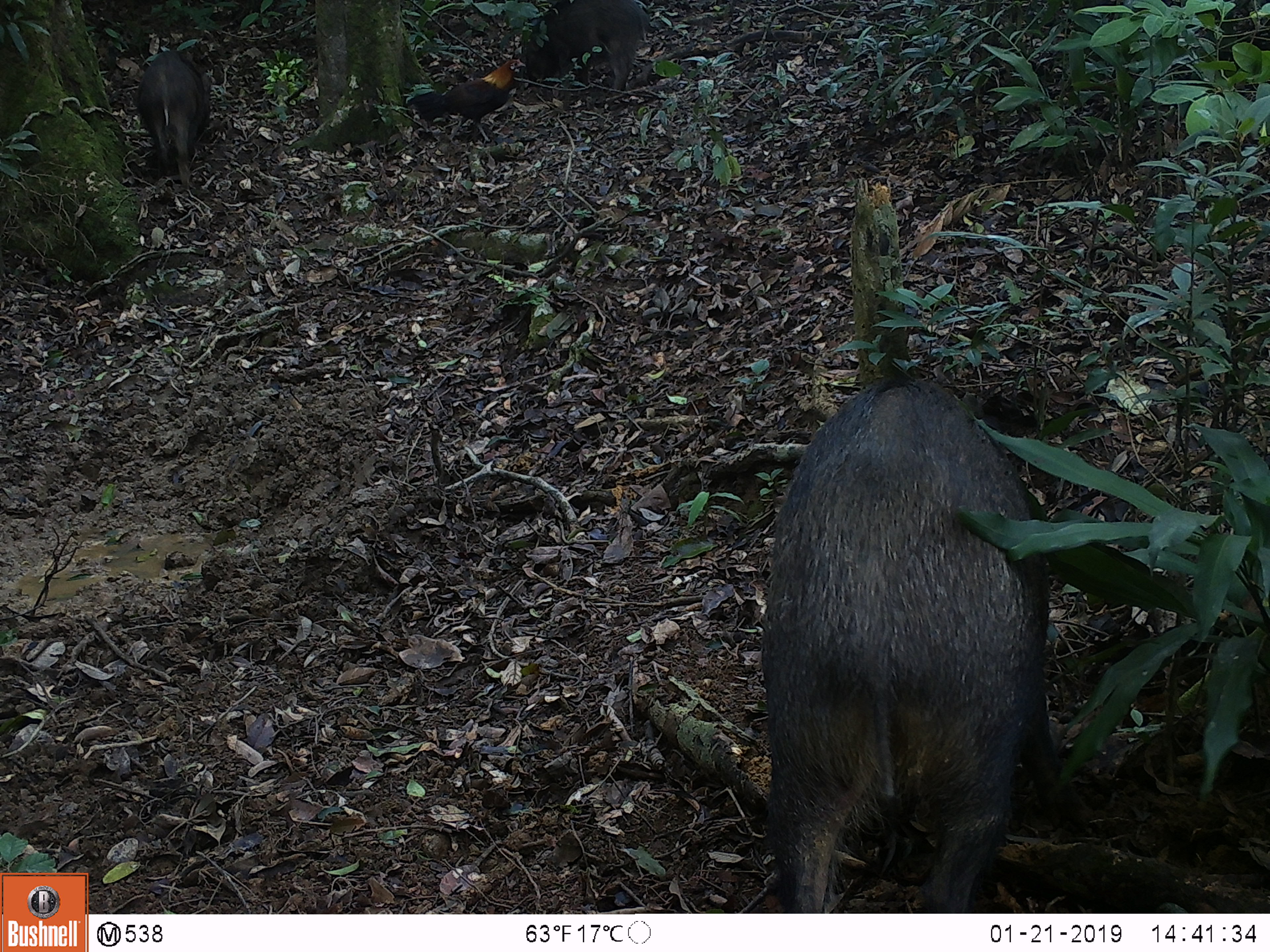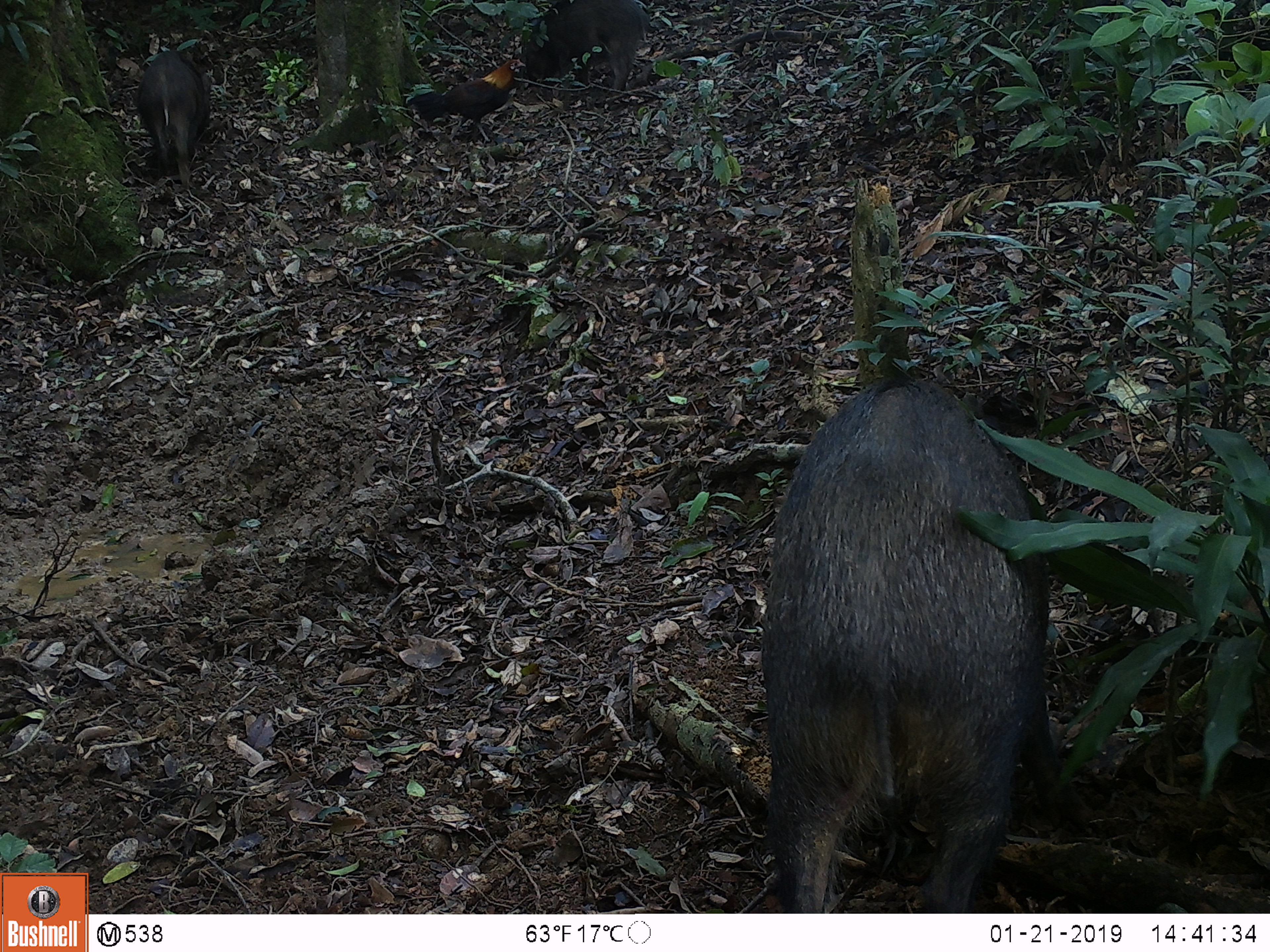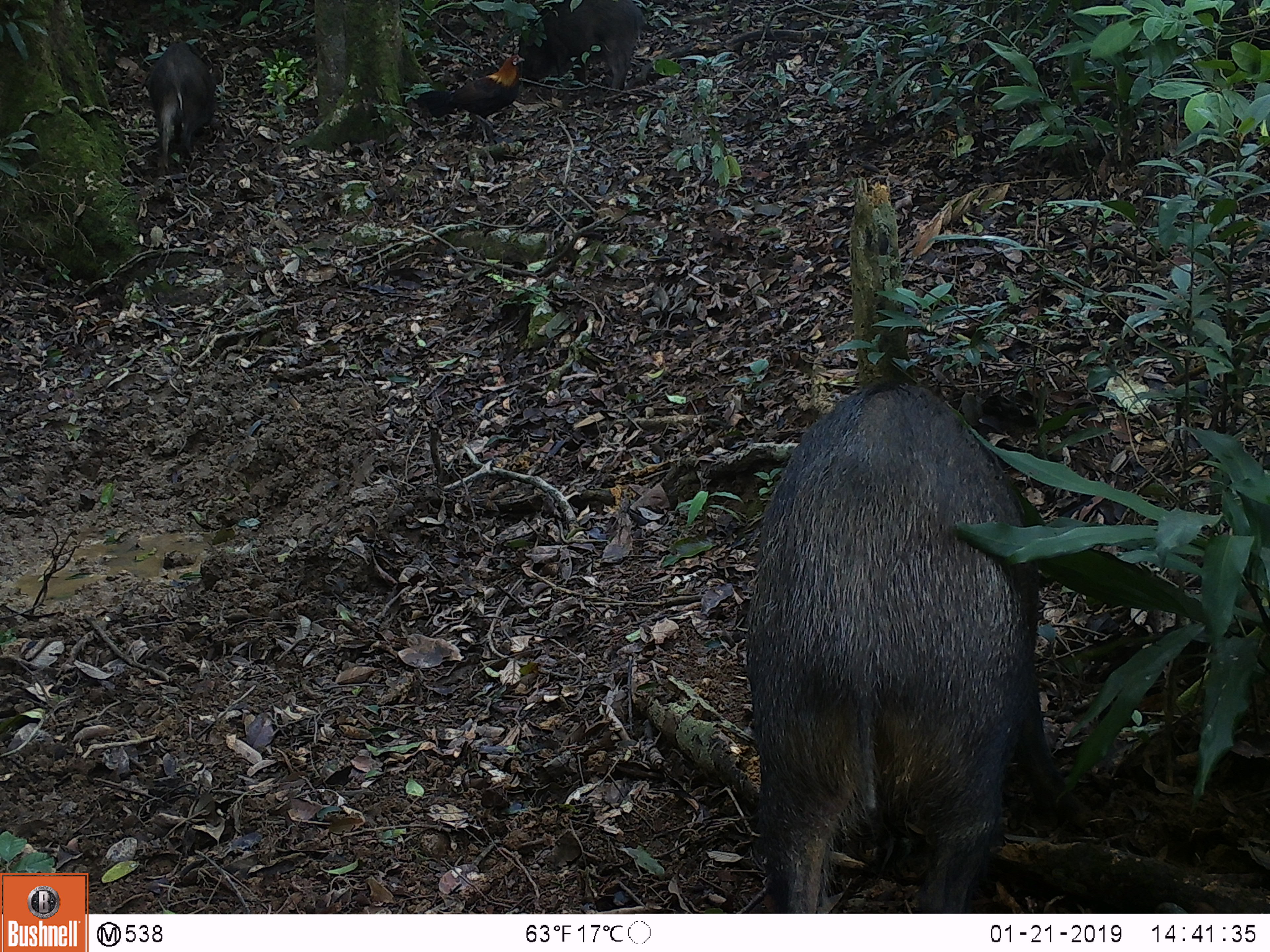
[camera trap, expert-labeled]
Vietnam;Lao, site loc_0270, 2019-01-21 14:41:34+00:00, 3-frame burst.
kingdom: Animalia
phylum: Chordata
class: Aves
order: Galliformes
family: Phasianidae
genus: Gallus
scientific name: Gallus gallus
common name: red junglefowl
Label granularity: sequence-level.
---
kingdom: Animalia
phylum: Chordata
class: Mammalia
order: Artiodactyla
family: Suidae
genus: Sus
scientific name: Sus scrofa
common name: eurasian wild pig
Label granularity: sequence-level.